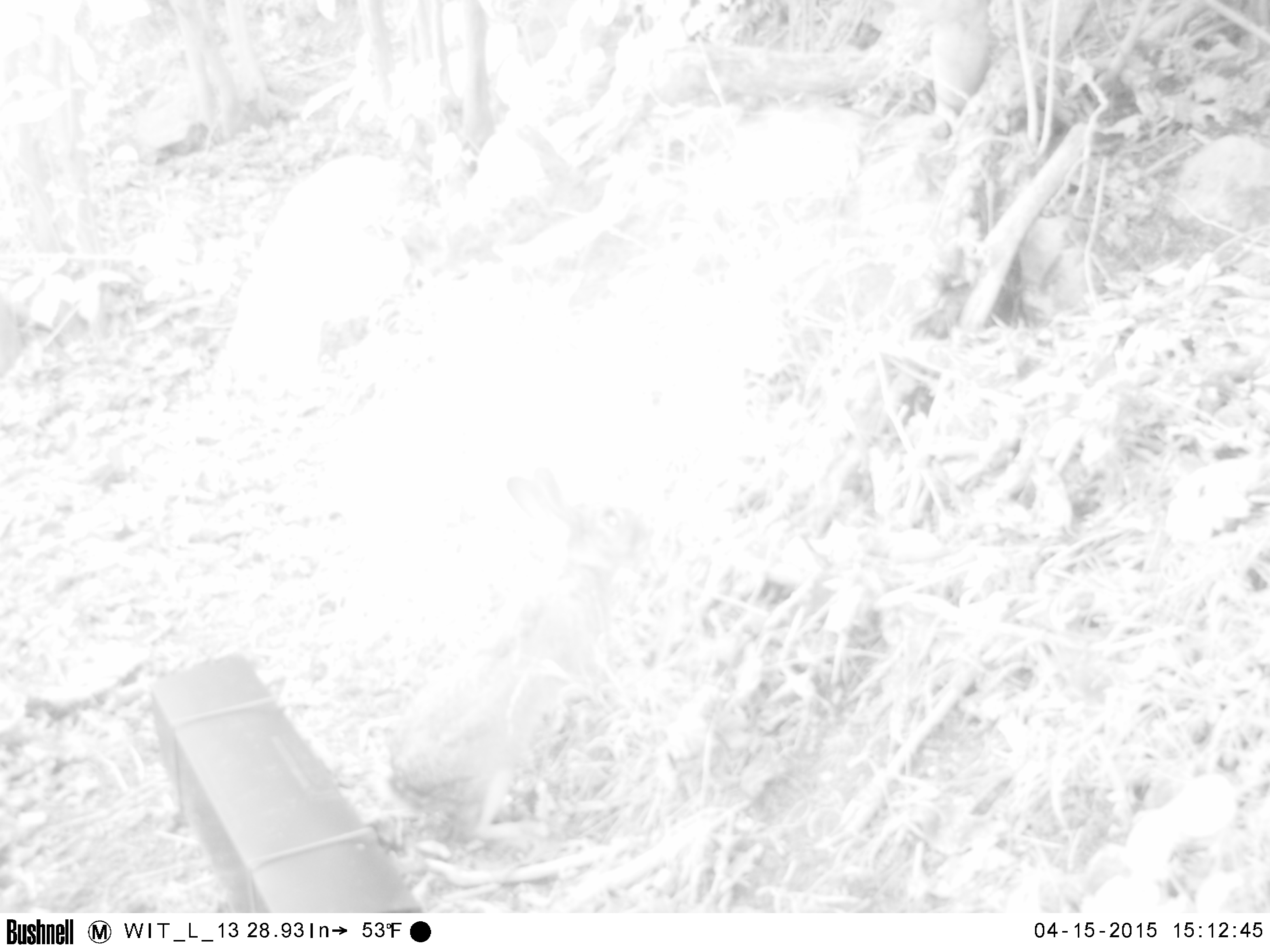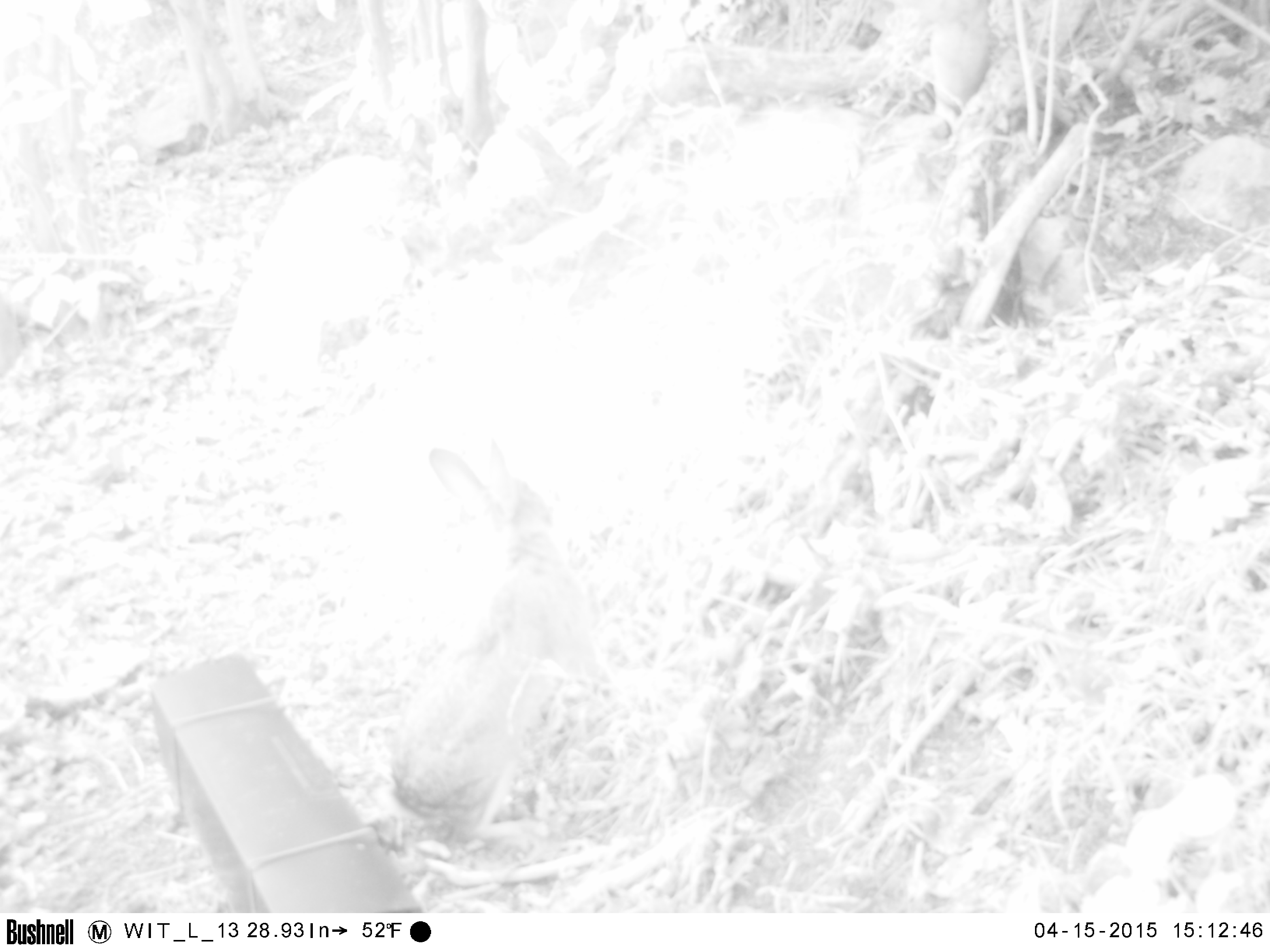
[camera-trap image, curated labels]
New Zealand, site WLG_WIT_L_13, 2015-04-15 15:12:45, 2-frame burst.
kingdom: Animalia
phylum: Chordata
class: Mammalia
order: Lagomorpha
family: Leporidae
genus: Oryctolagus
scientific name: Oryctolagus cuniculus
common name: european rabbit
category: rabbit